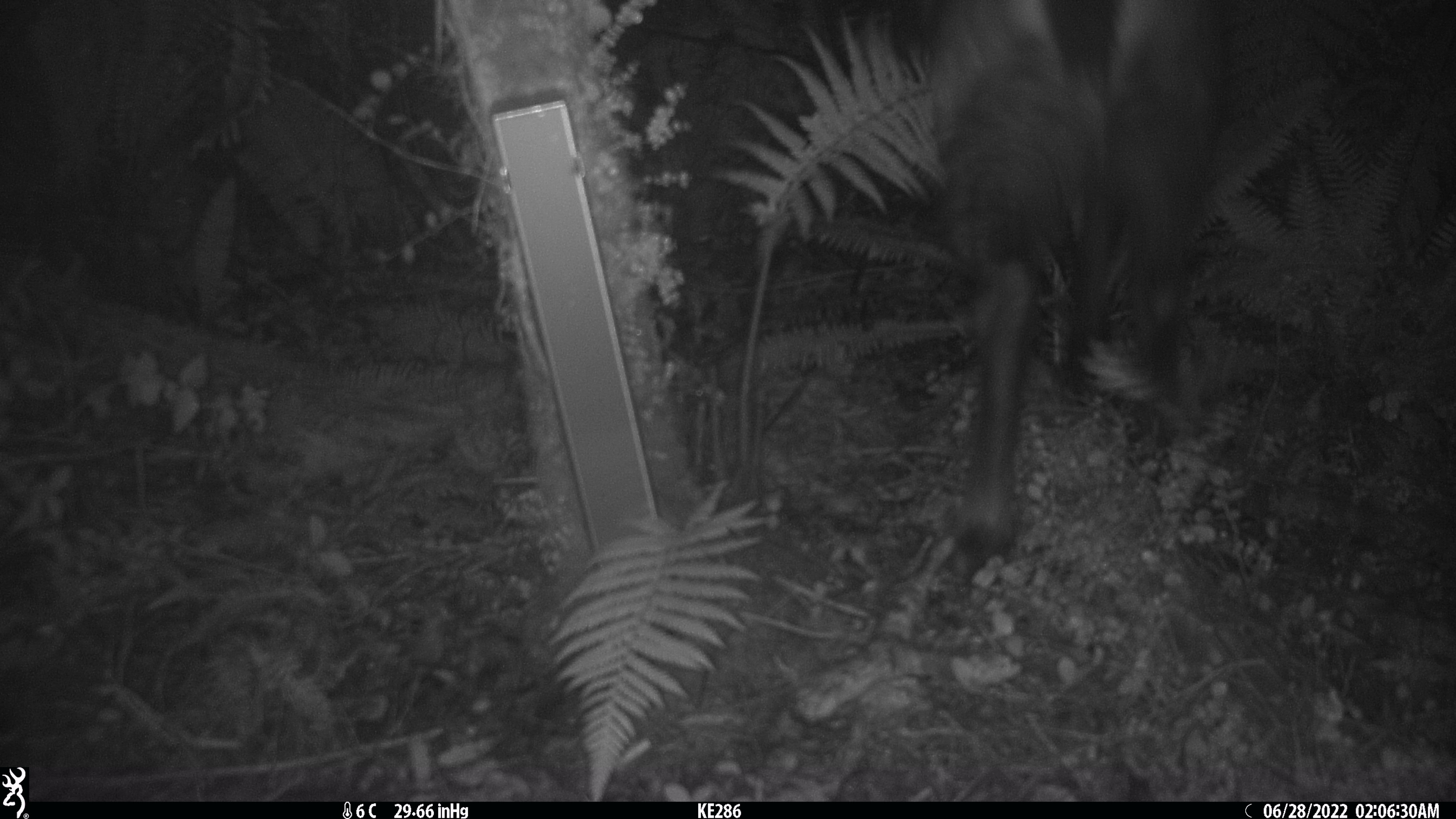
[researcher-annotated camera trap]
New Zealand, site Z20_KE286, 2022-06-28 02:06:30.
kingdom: Animalia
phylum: Chordata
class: Mammalia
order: Artiodactyla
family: Bovidae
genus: Rupicapra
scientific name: Rupicapra rupicapra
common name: alpine chamois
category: chamois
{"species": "chamois (alpine chamois) (Rupicapra rupicapra)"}